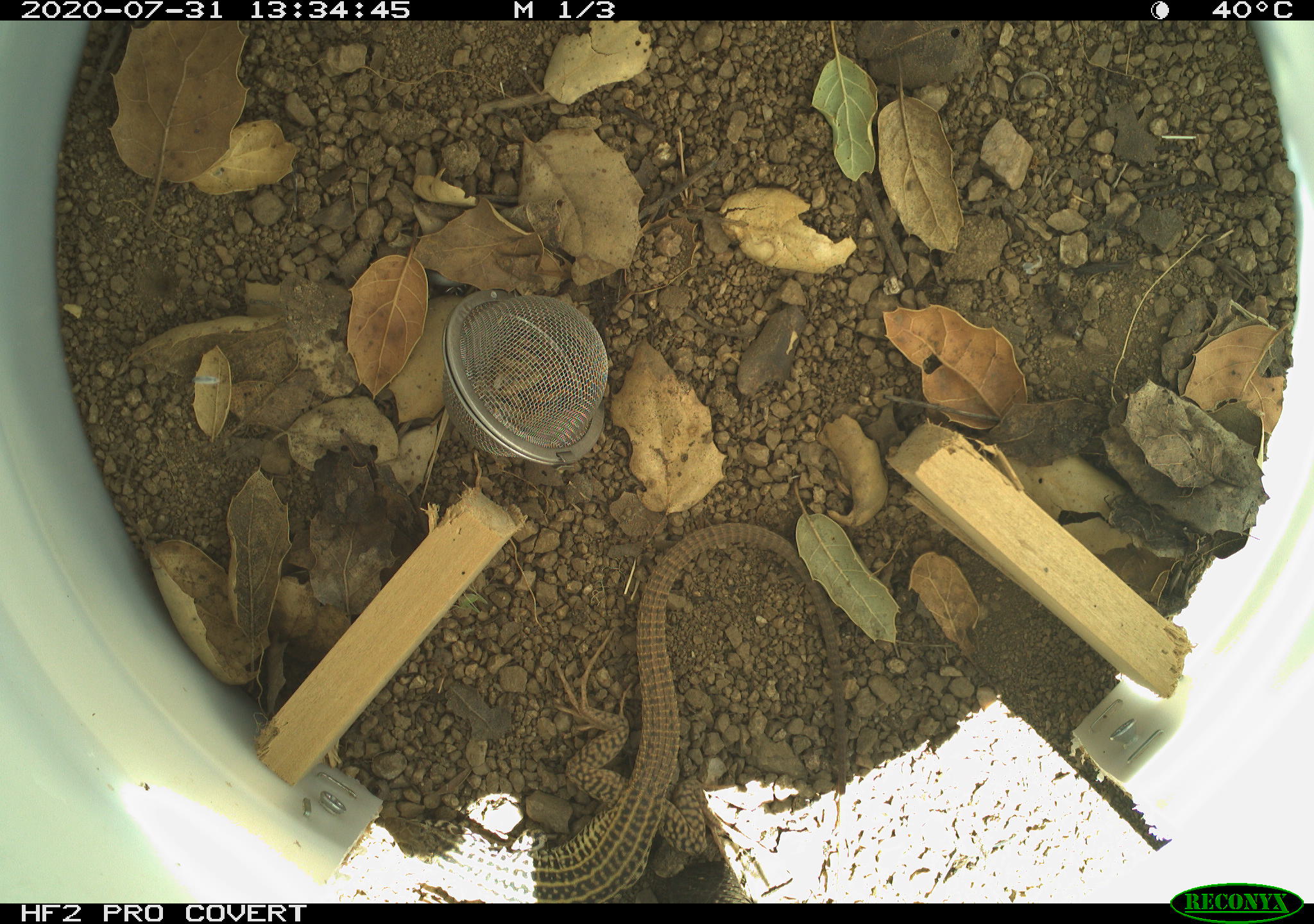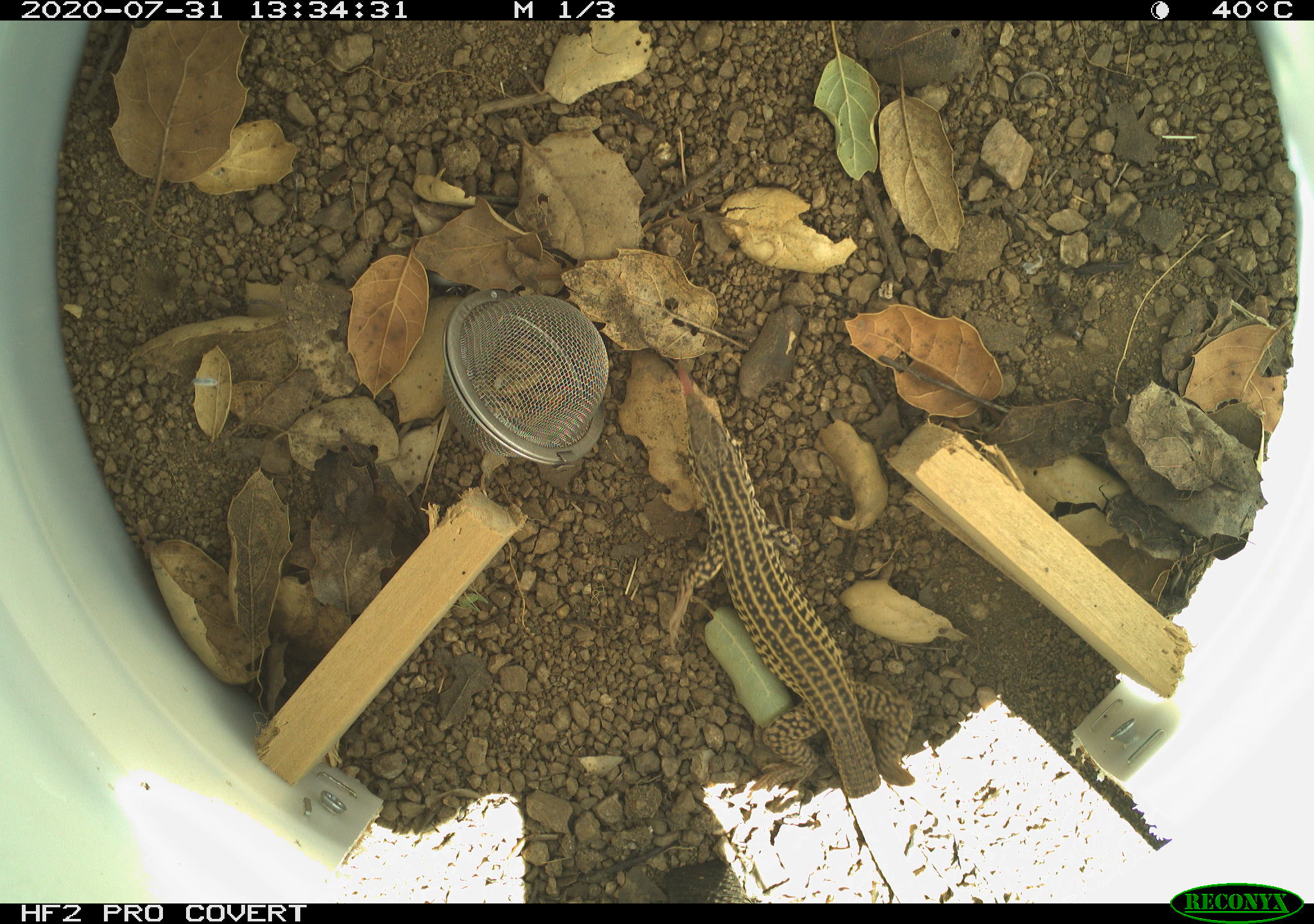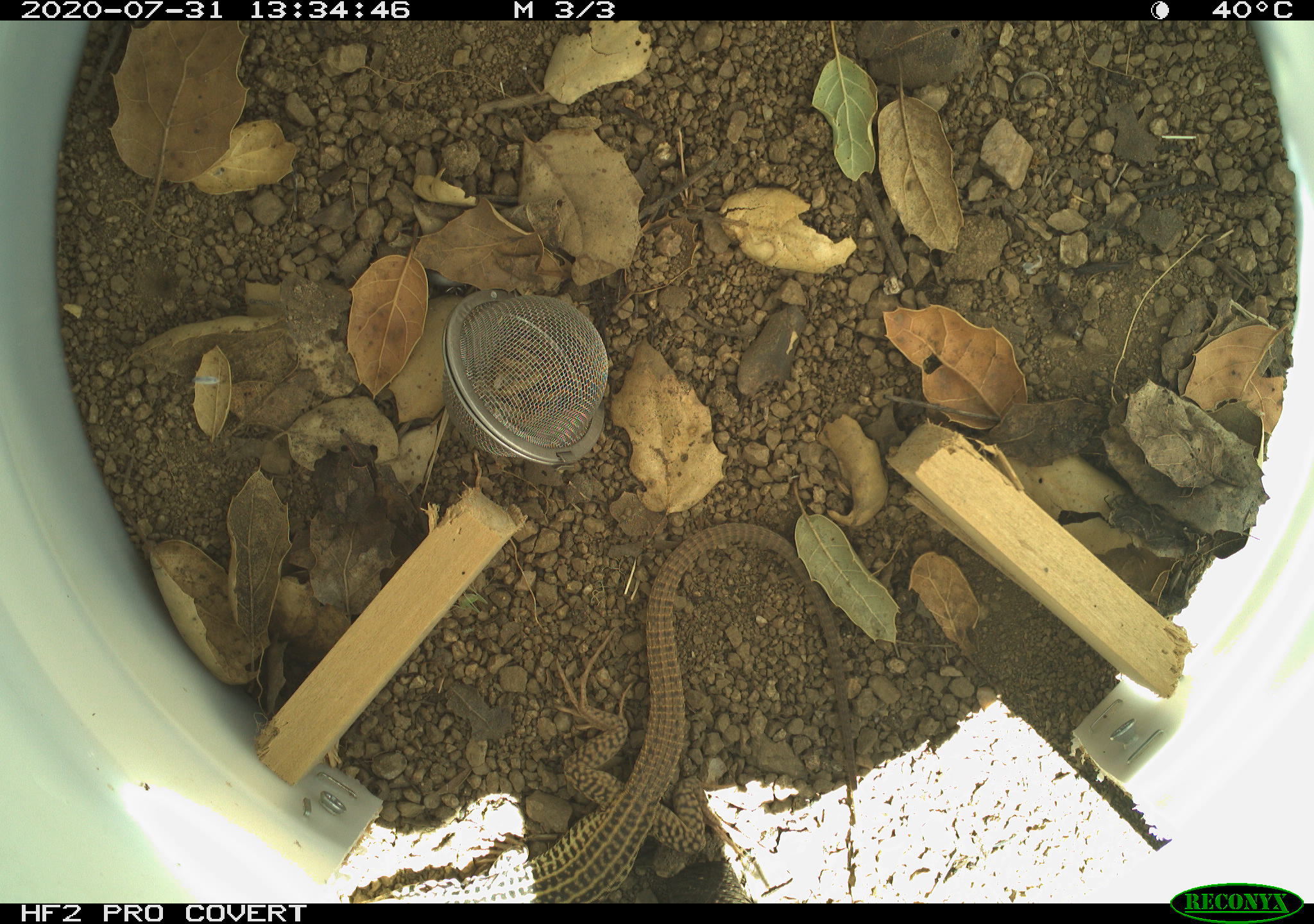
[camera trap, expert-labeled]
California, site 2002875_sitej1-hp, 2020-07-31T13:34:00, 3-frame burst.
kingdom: Animalia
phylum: Chordata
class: Reptilia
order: Squamata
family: Teiidae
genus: Aspidoscelis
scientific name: Aspidoscelis tigris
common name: western whiptail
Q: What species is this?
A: Western whiptail (Aspidoscelis tigris).